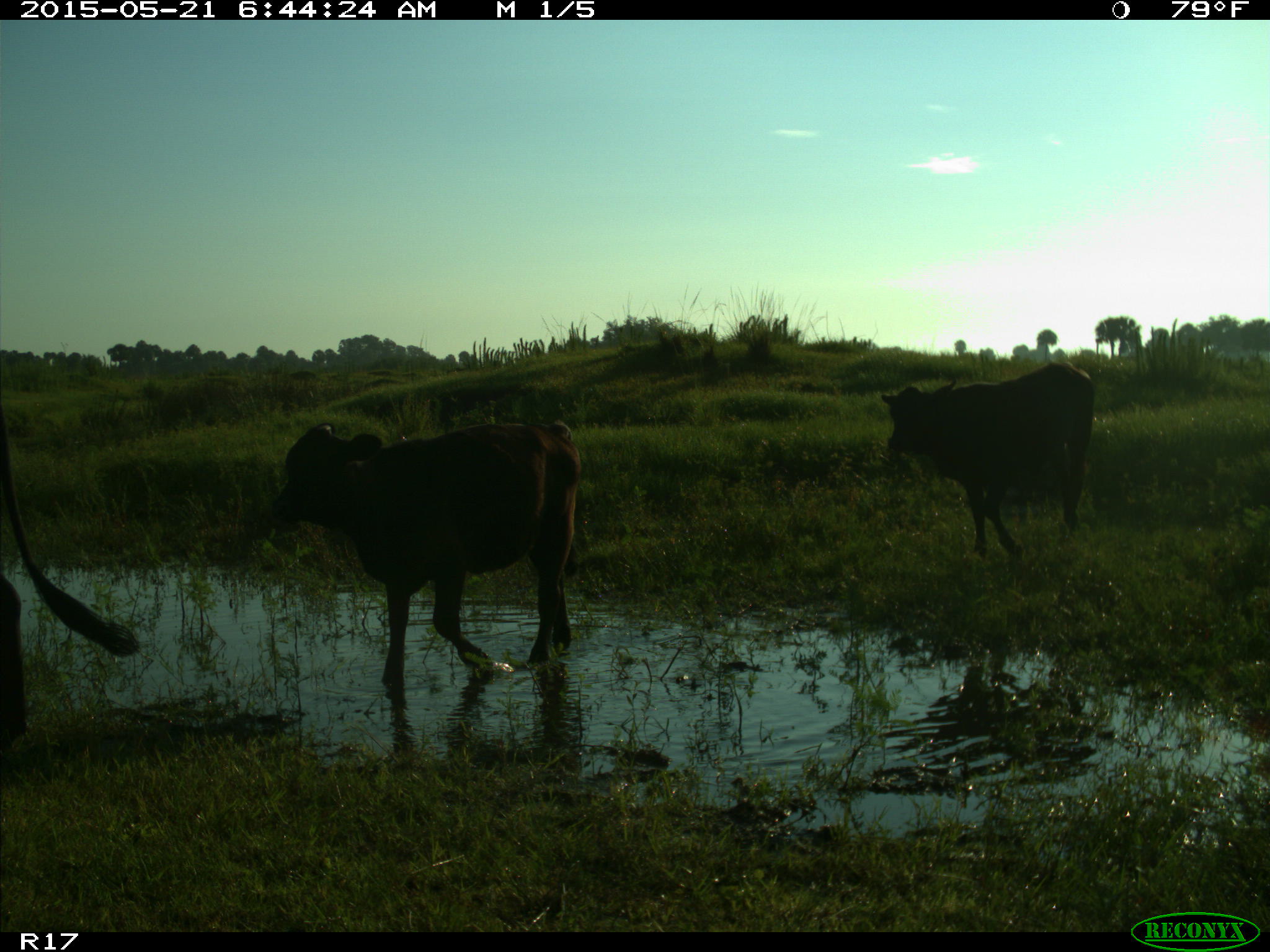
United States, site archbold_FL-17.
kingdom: Animalia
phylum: Chordata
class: Mammalia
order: Artiodactyla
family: Bovidae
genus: Bos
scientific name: Bos taurus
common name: domestic cow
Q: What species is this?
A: Bos taurus (domestic cow).